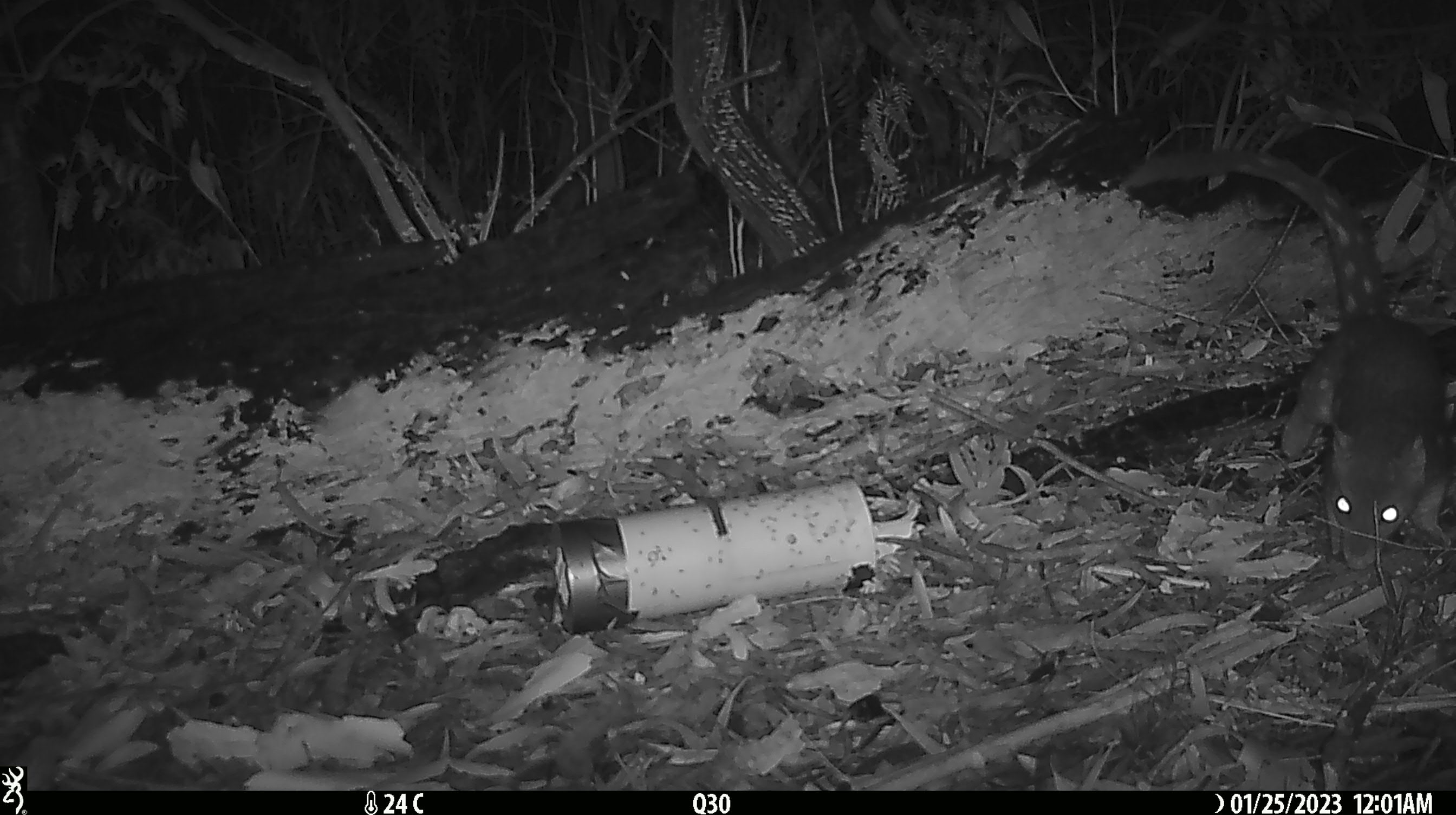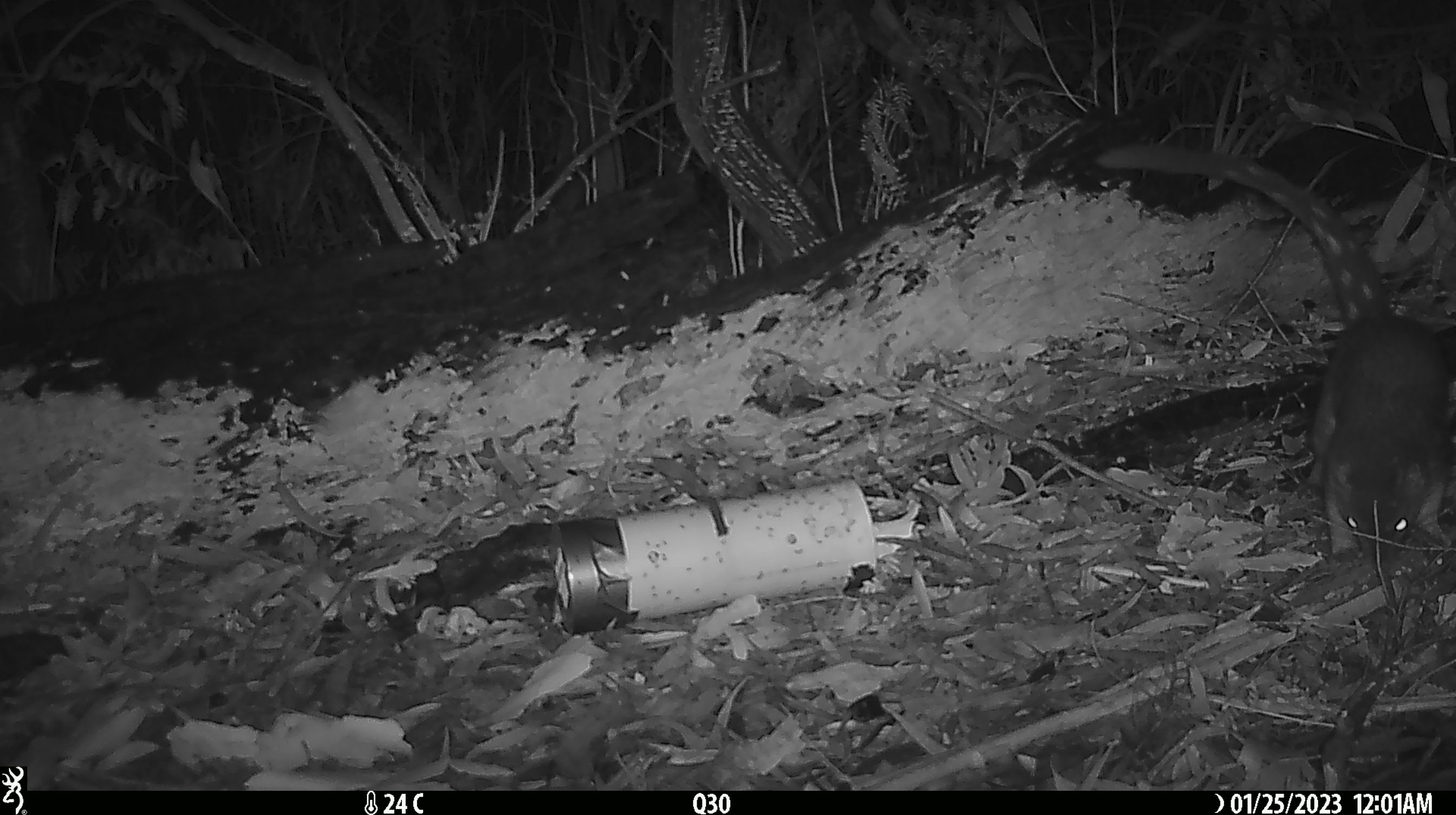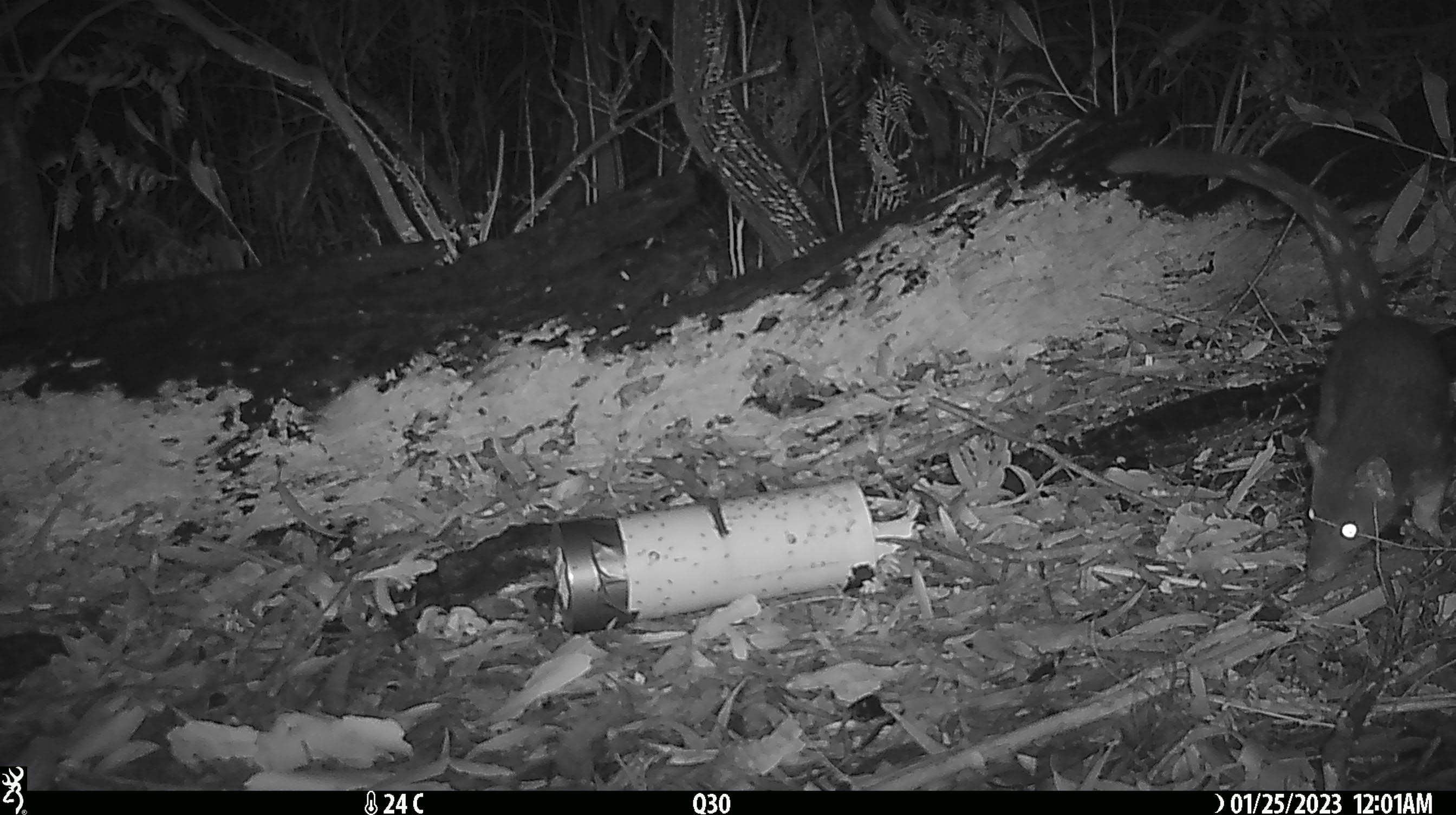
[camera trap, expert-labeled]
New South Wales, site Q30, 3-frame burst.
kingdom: Animalia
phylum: Chordata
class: Mammalia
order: Dasyuromorphia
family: Dasyuridae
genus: Dasyurus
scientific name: Dasyurus maculatus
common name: spotted-tailed quoll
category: quoll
Quoll (spotted-tailed quoll) (Dasyurus maculatus).